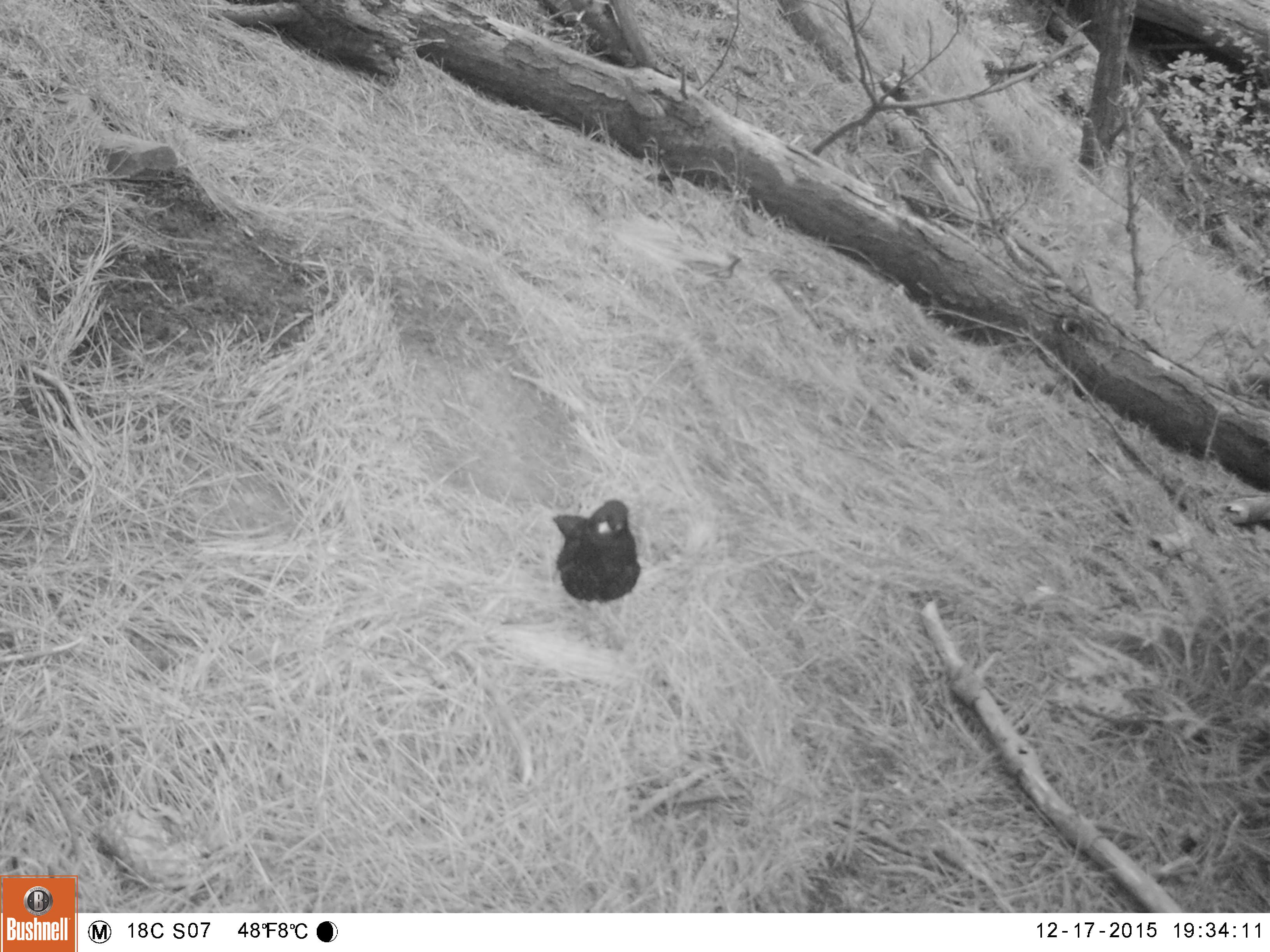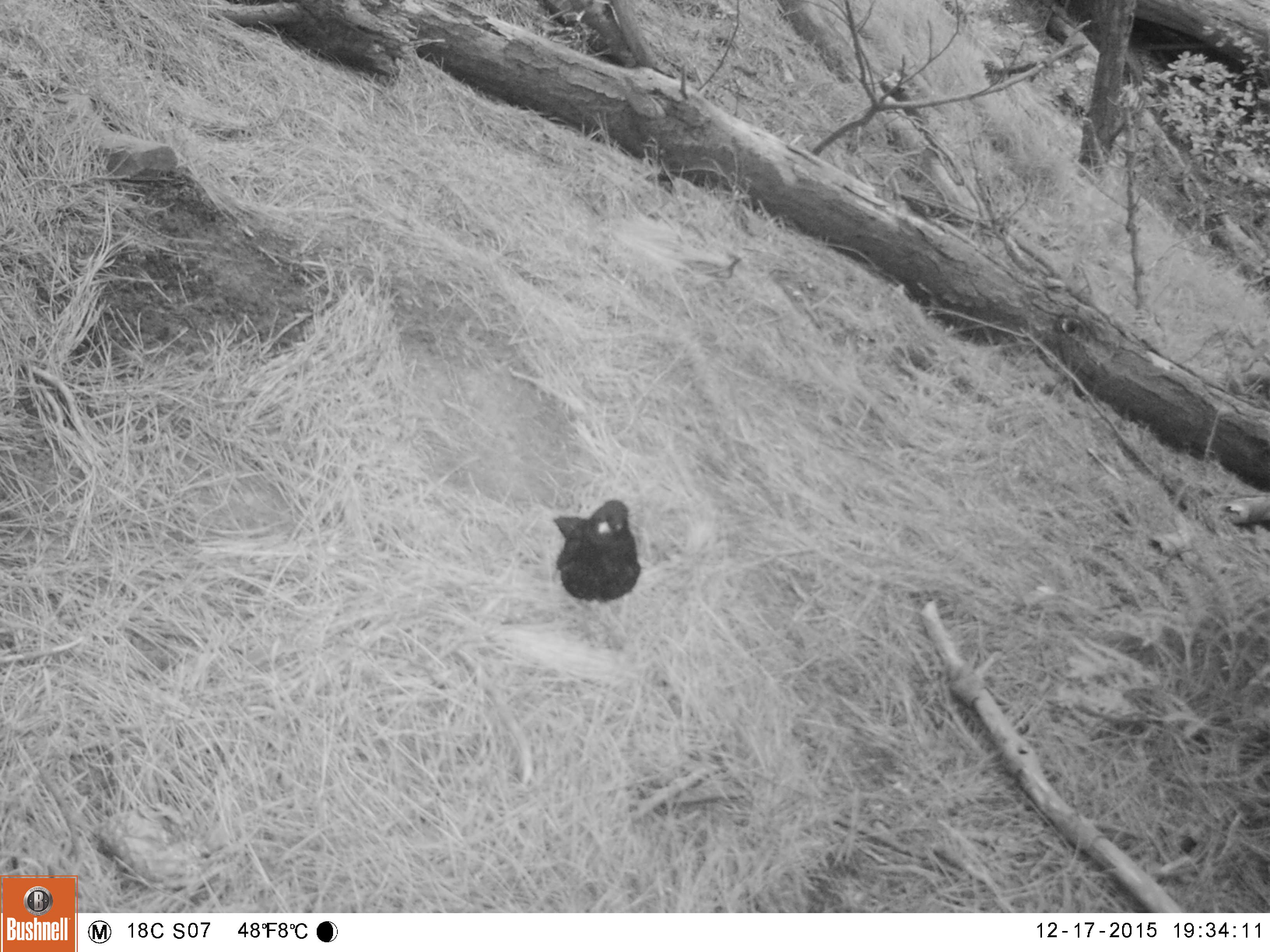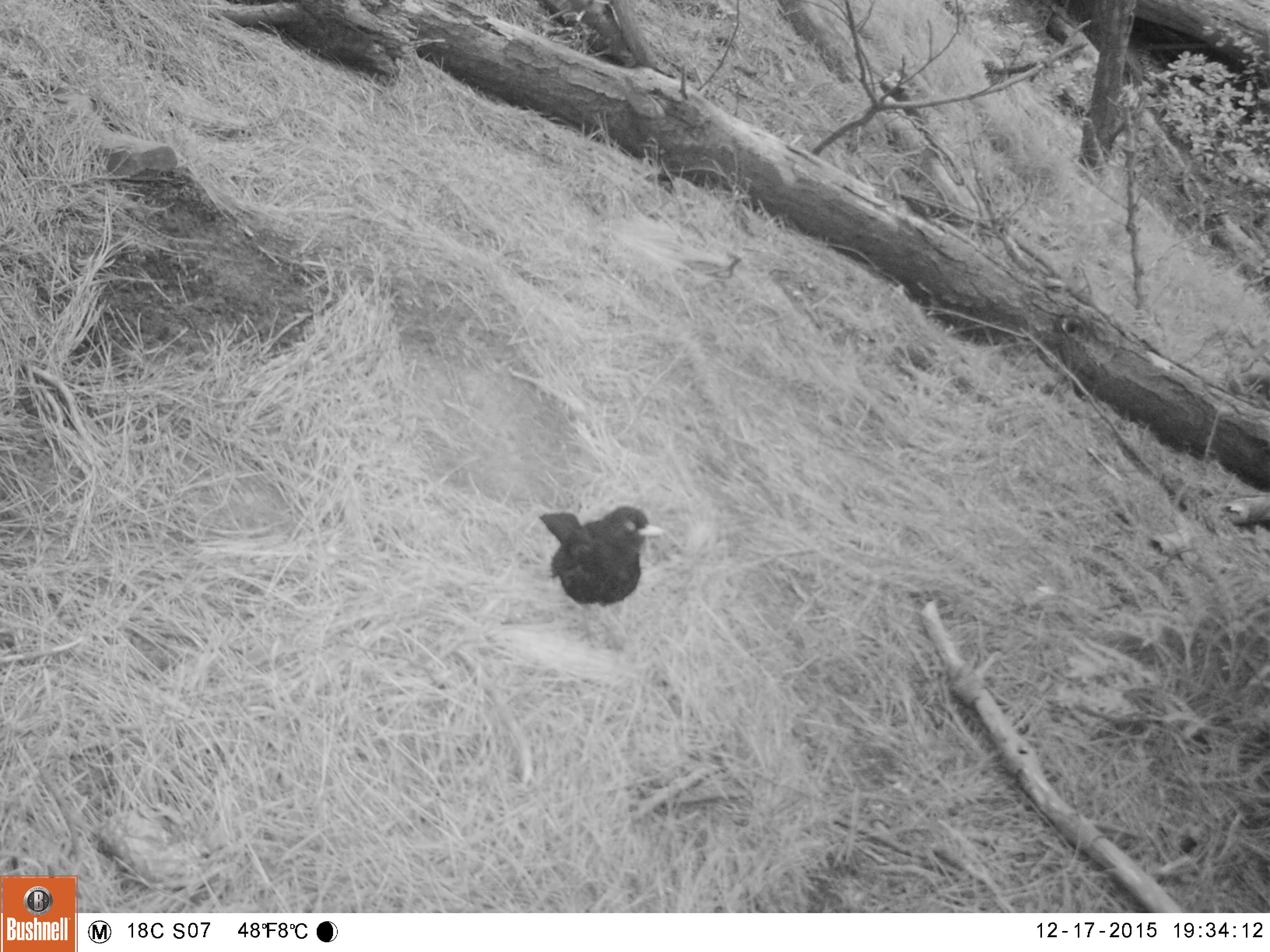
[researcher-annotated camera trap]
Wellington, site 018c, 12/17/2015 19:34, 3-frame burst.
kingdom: Animalia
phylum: Chordata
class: Aves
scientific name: Aves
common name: bird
Bird (Aves).